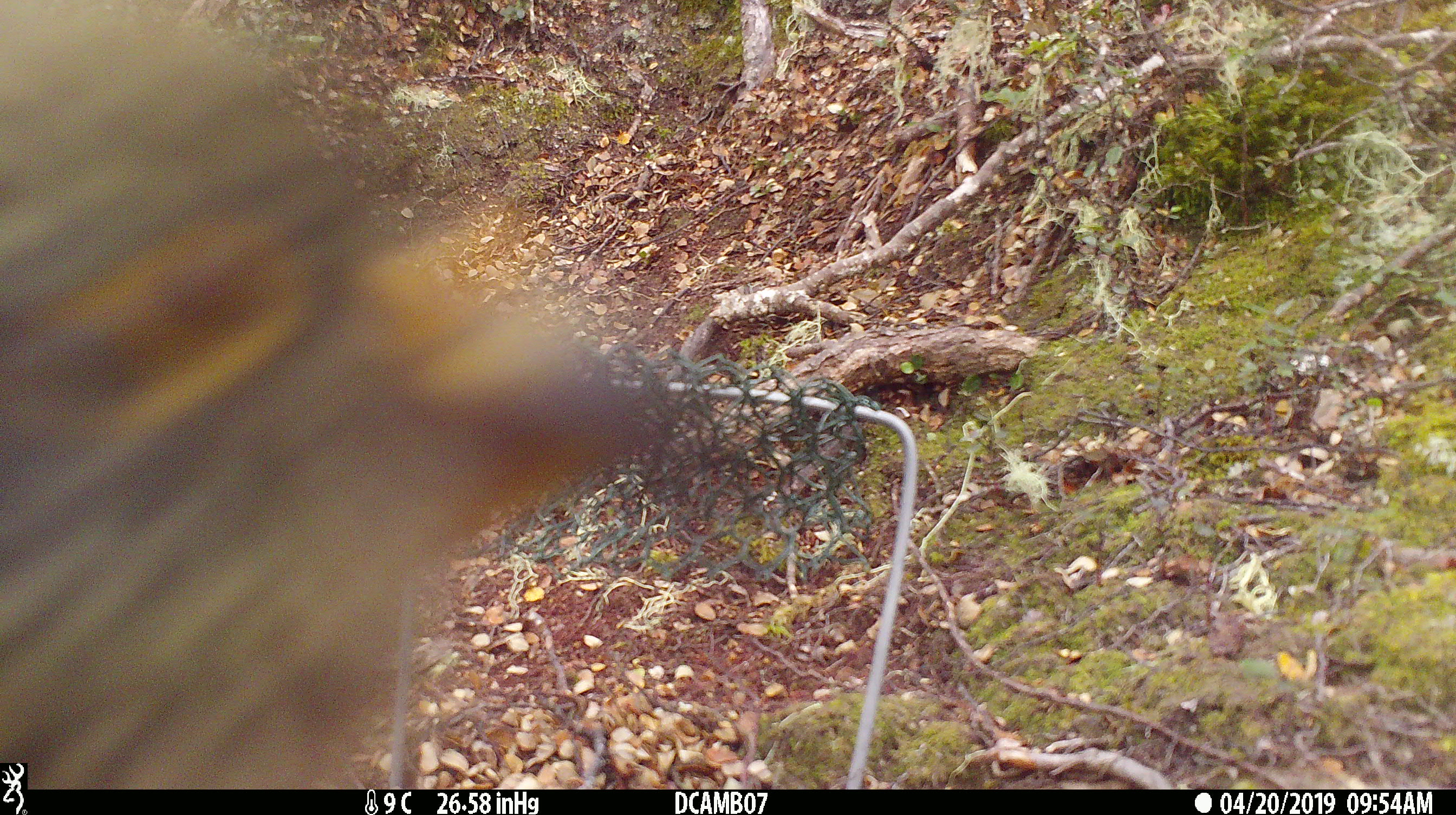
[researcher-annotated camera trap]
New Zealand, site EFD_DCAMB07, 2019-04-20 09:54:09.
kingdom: Animalia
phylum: Chordata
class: Aves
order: Psittaciformes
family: Strigopidae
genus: Nestor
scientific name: Nestor notabilis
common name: kea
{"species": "kea (Nestor notabilis)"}